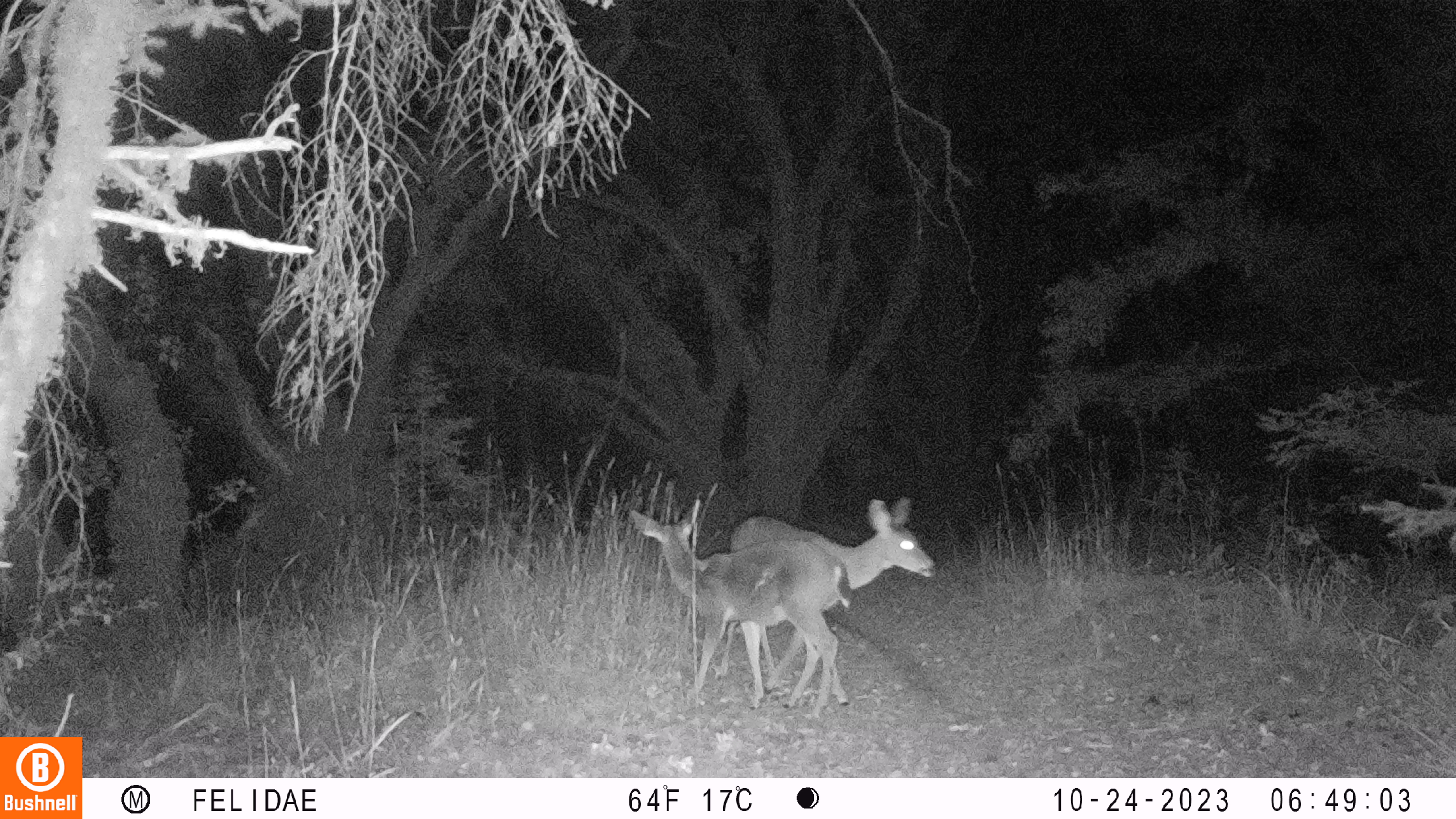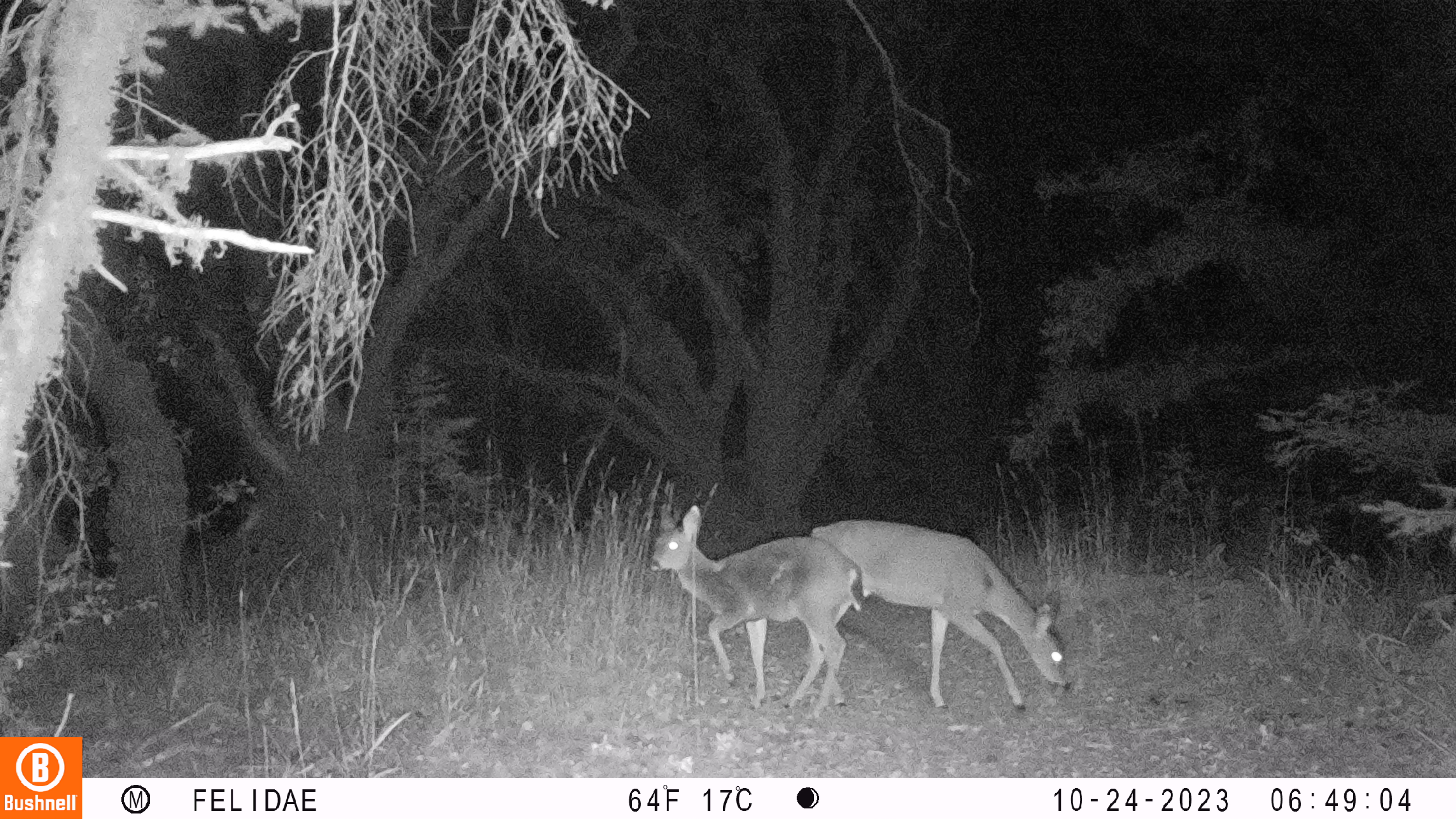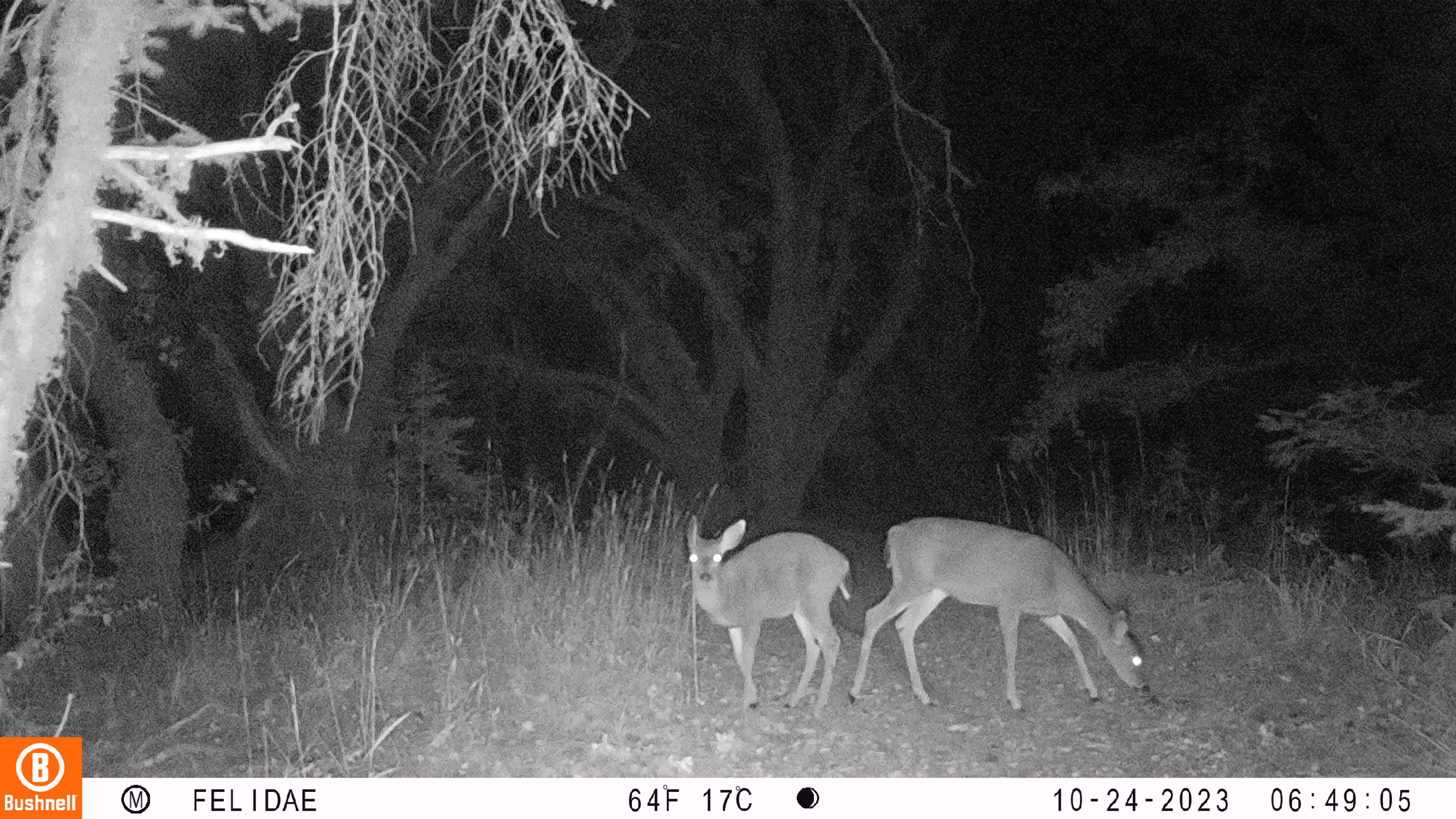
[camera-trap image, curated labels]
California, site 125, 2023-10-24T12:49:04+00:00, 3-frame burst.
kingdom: Animalia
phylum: Chordata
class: Mammalia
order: Artiodactyla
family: Cervidae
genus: Odocoileus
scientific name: Odocoileus hemionus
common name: mule deer